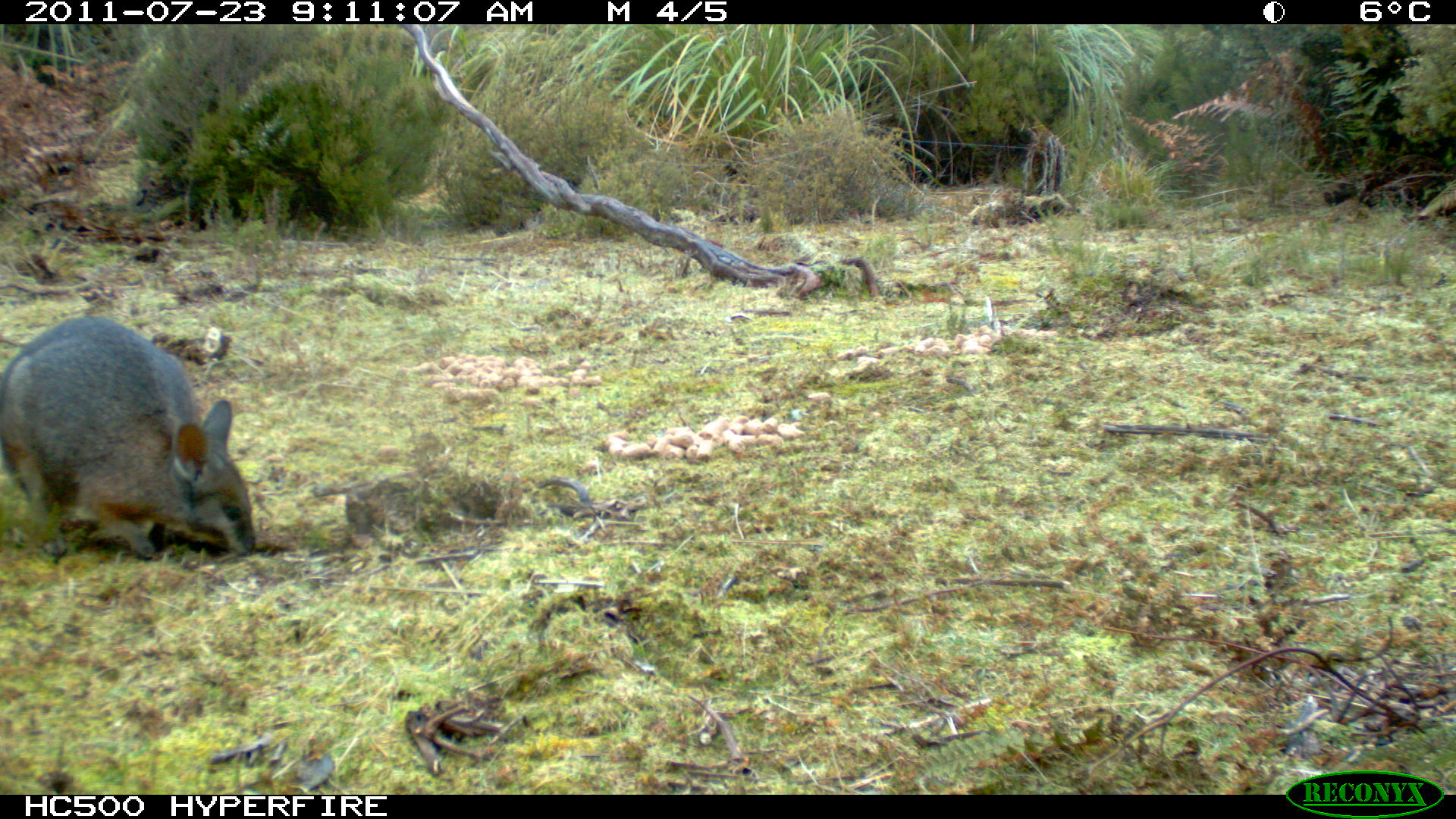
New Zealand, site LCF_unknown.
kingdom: Animalia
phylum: Chordata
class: Mammalia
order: Diprotodontia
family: Macropodidae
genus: Notamacropus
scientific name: Notamacropus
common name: wallaby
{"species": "wallaby (Notamacropus)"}